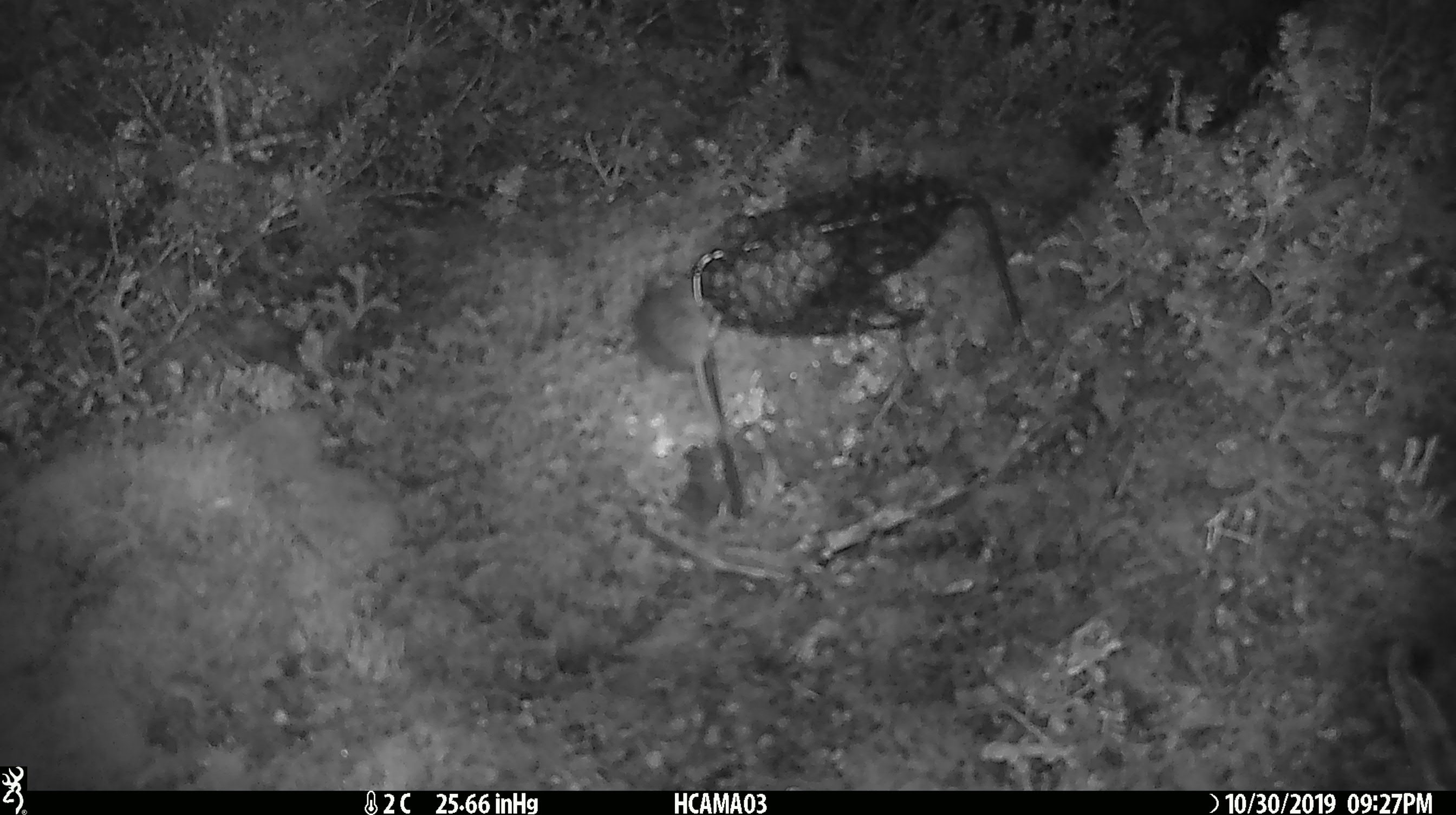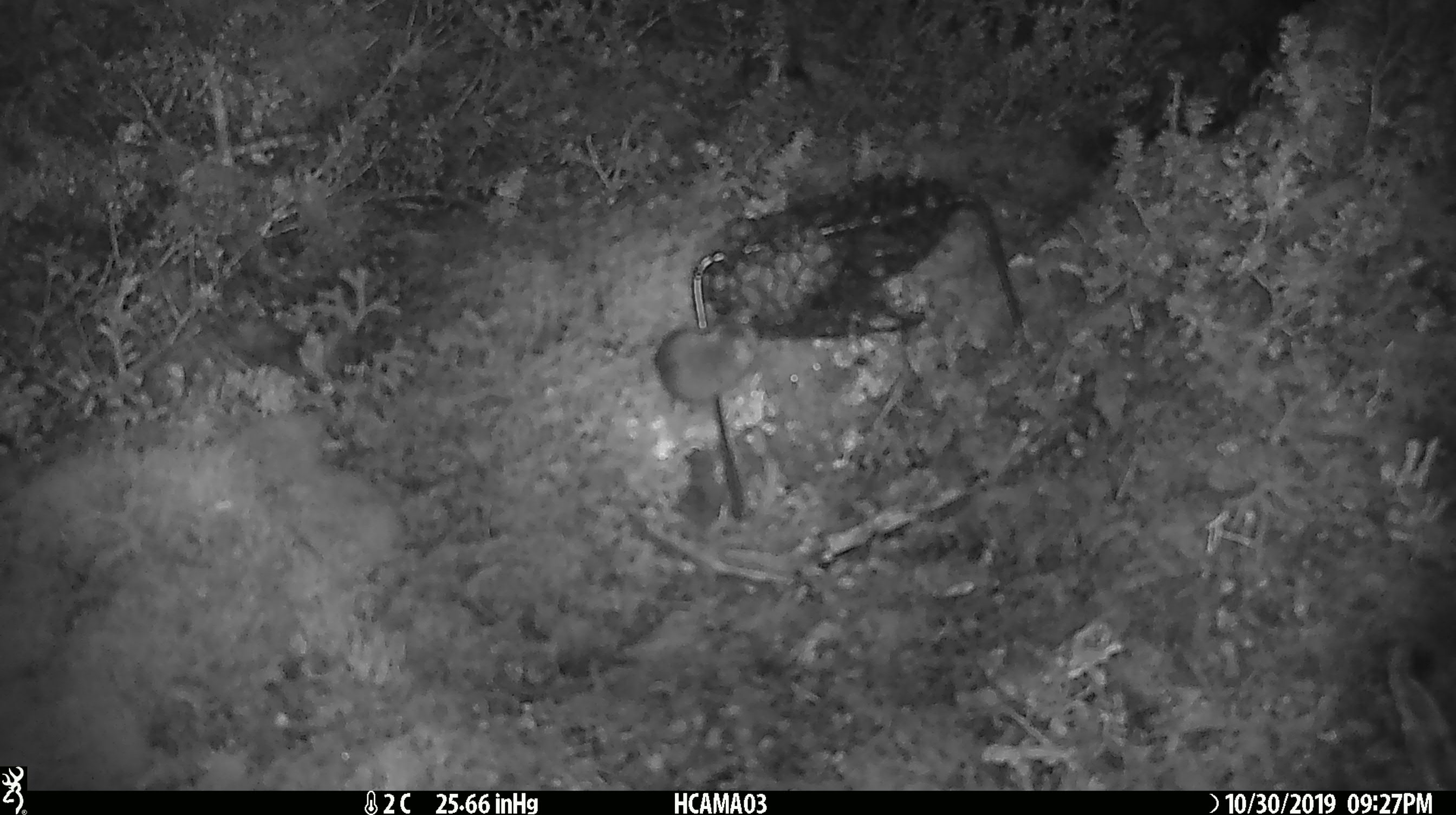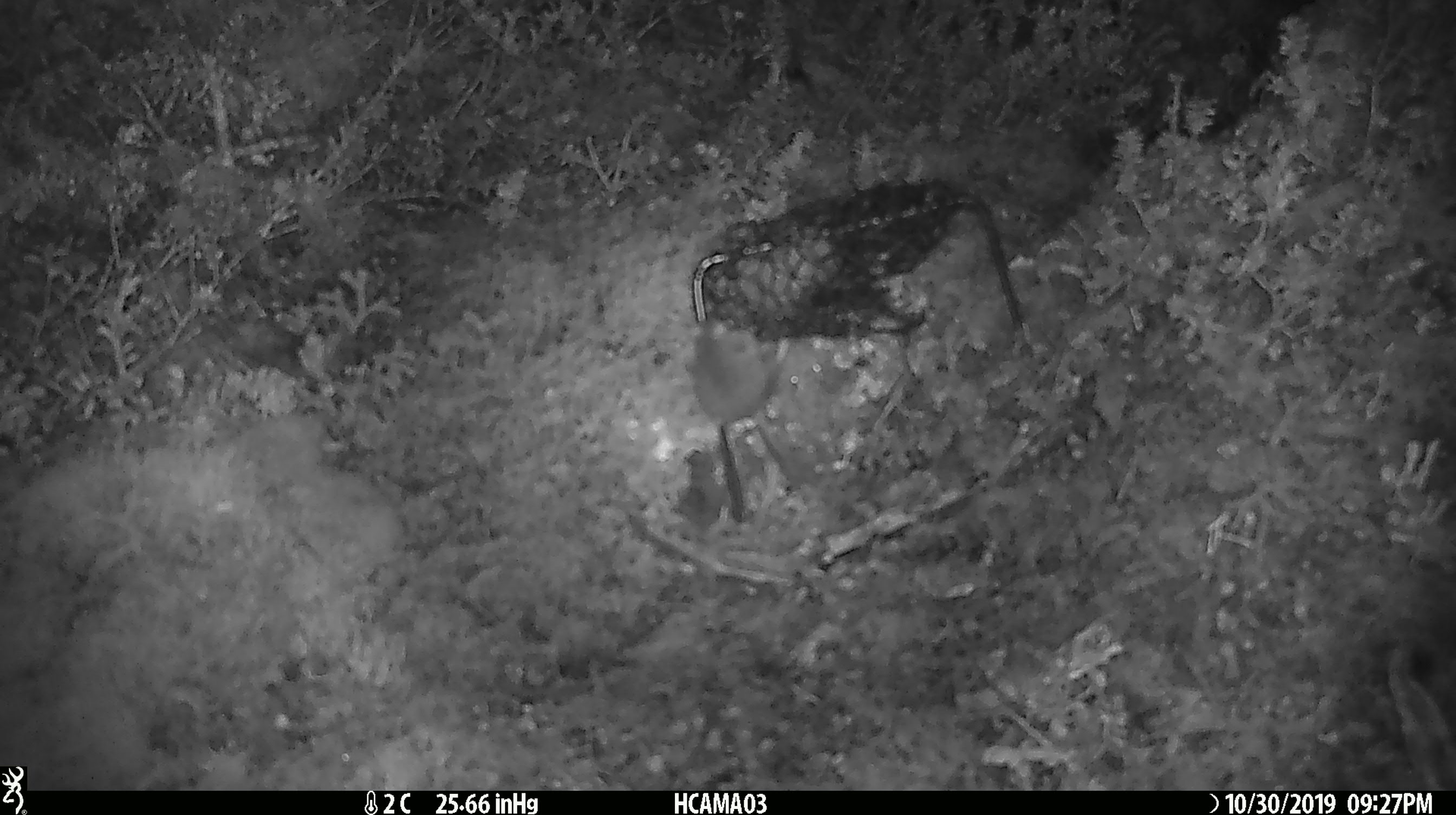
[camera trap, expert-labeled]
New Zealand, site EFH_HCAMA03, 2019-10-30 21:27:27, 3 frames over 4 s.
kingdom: Animalia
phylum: Chordata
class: Mammalia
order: Rodentia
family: Muridae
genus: Mus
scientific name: Mus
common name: mouse